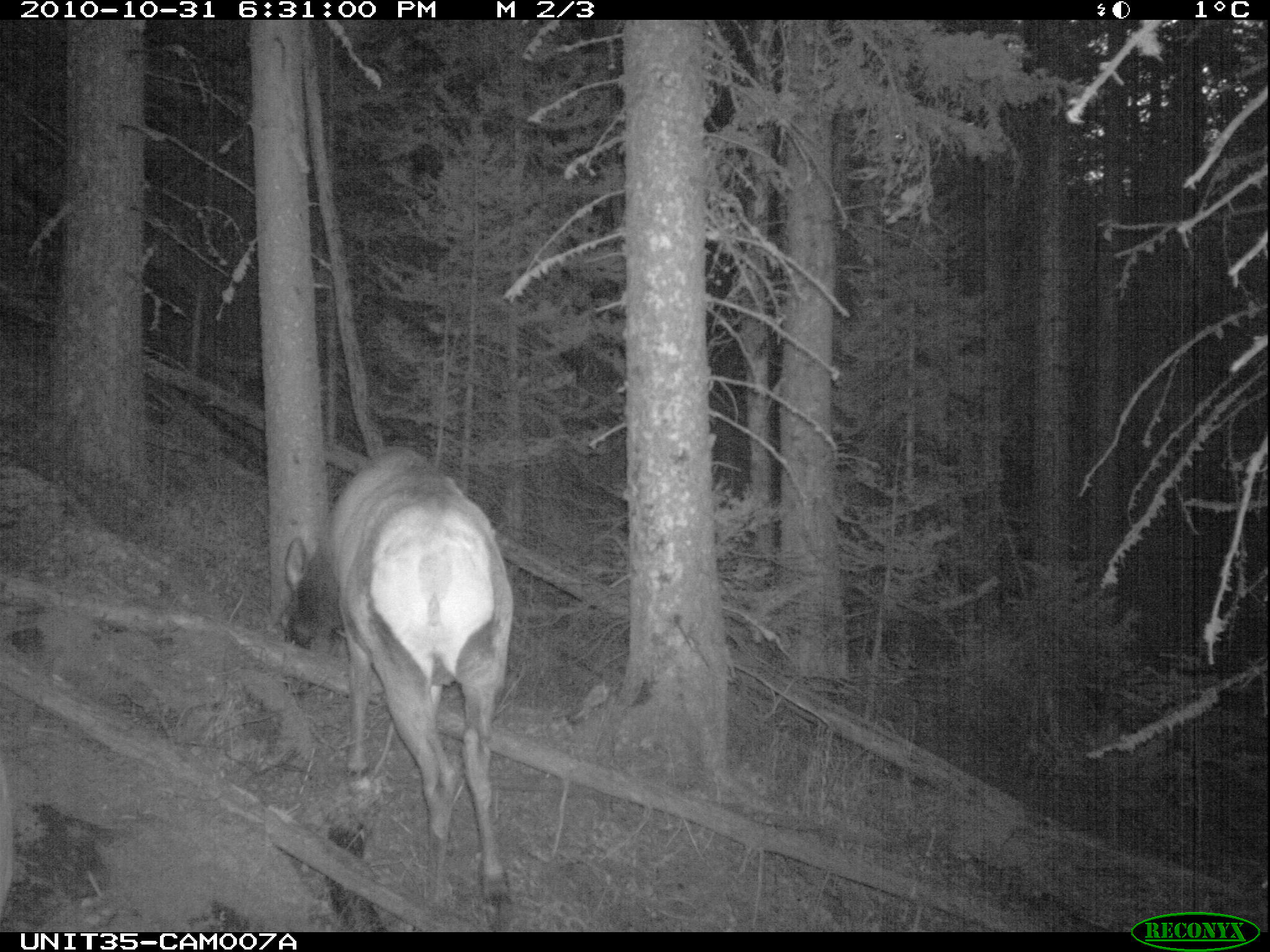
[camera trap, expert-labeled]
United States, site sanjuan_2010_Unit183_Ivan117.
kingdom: Animalia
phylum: Chordata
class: Mammalia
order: Artiodactyla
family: Cervidae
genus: Cervus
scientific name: Cervus elaphus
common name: red deer